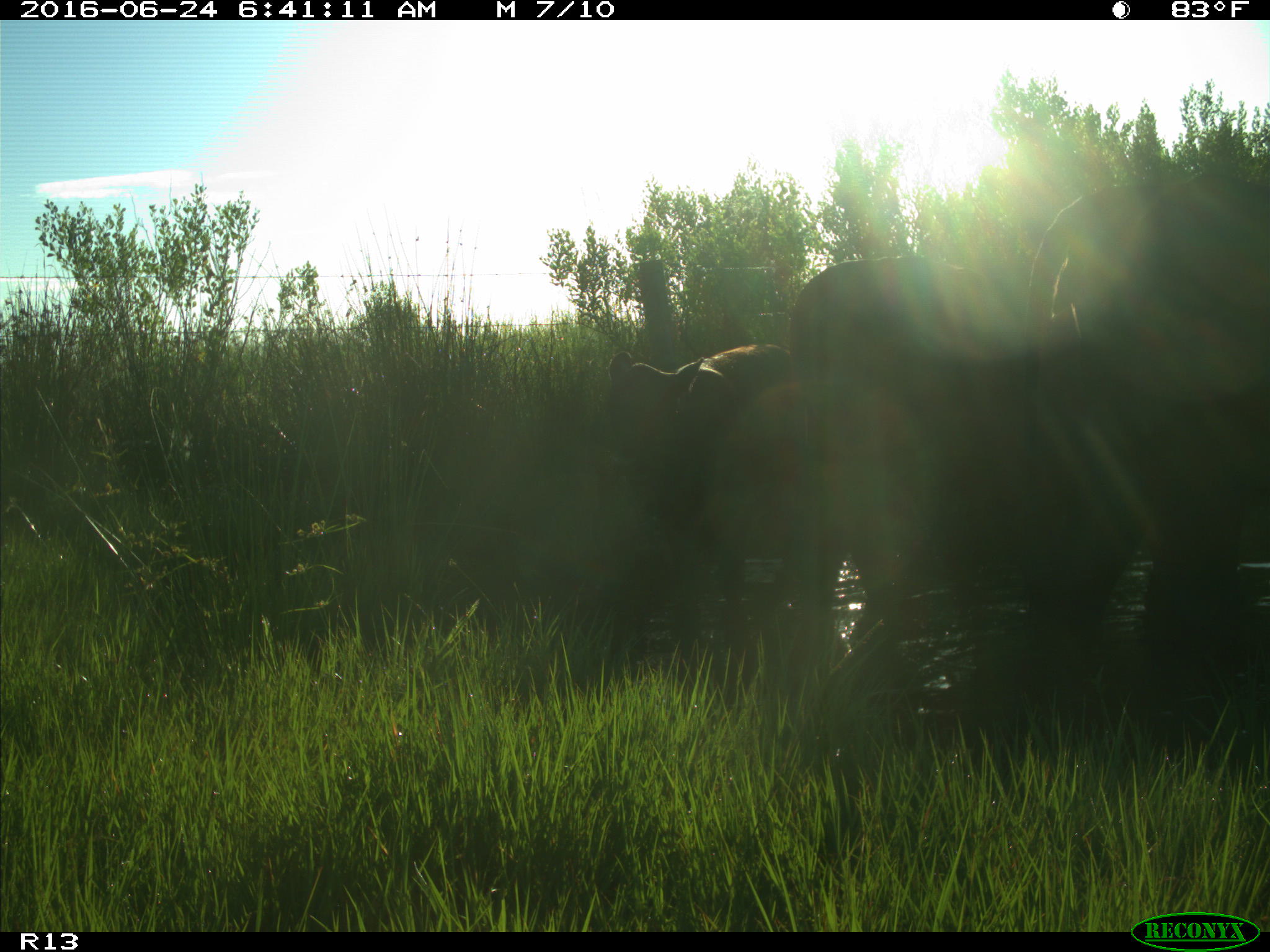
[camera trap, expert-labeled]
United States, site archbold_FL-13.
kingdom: Animalia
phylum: Chordata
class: Mammalia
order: Artiodactyla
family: Bovidae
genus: Bos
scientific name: Bos taurus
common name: domestic cow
Bos taurus (domestic cow).